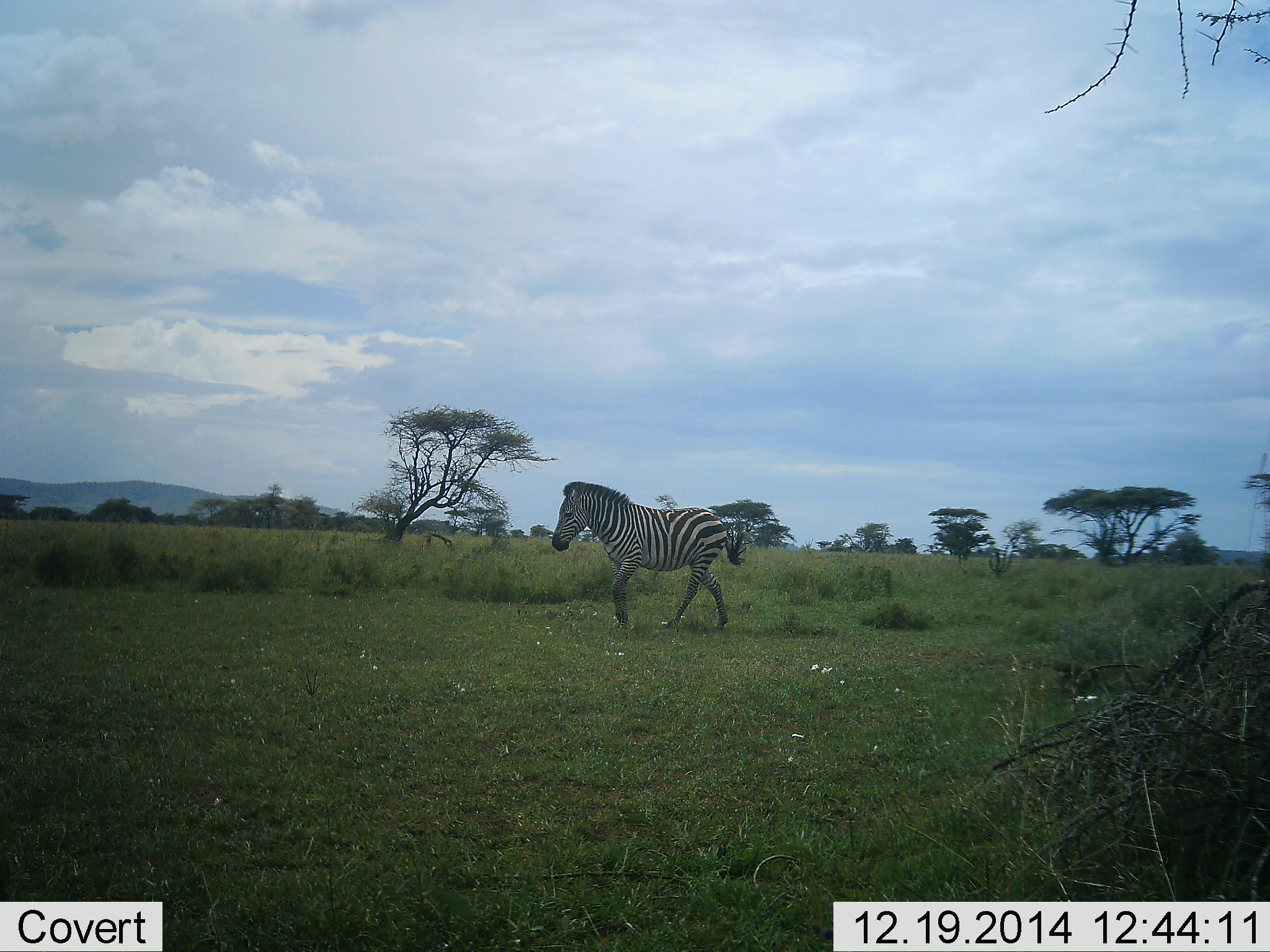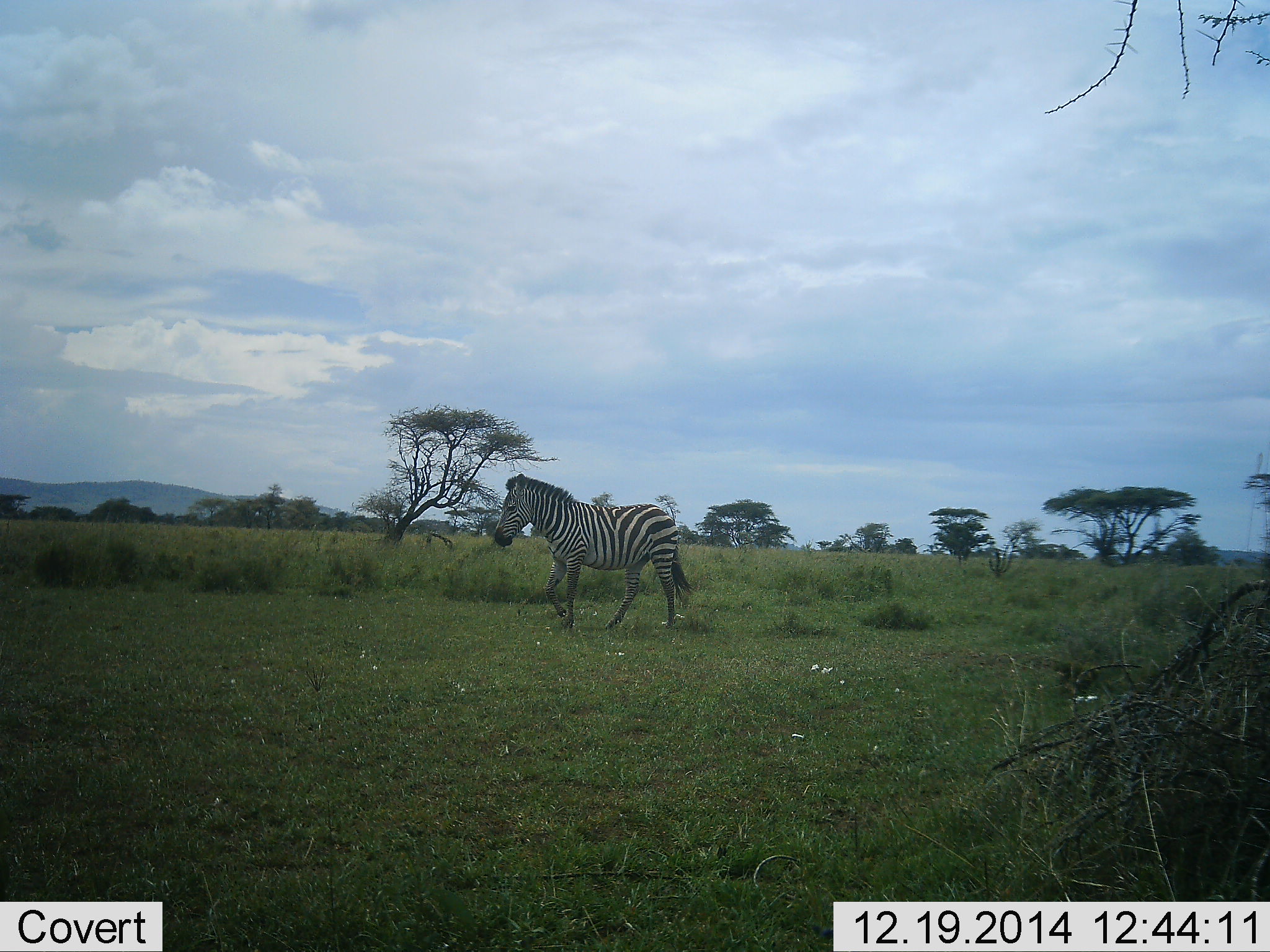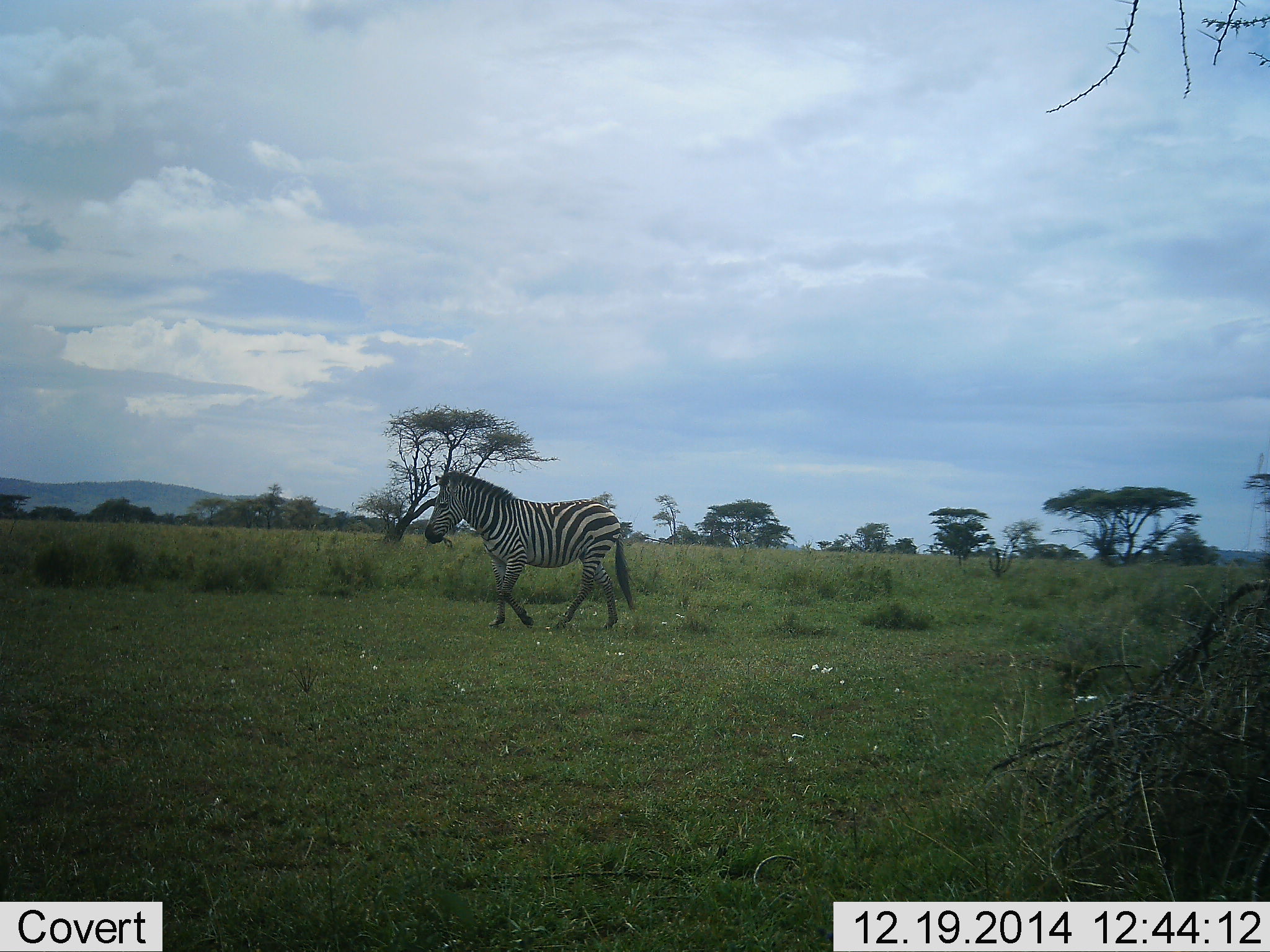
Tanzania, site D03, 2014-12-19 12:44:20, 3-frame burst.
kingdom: Animalia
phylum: Chordata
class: Mammalia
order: Perissodactyla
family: Equidae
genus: Equus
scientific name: Equus quagga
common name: plains zebra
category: zebra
Zebra (plains zebra) (Equus quagga), count 1. Behavior (volunteer vote fractions): standing 10%, resting 0%, moving 100%, interacting 0%. Young present (vote fraction): 0%. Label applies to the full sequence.